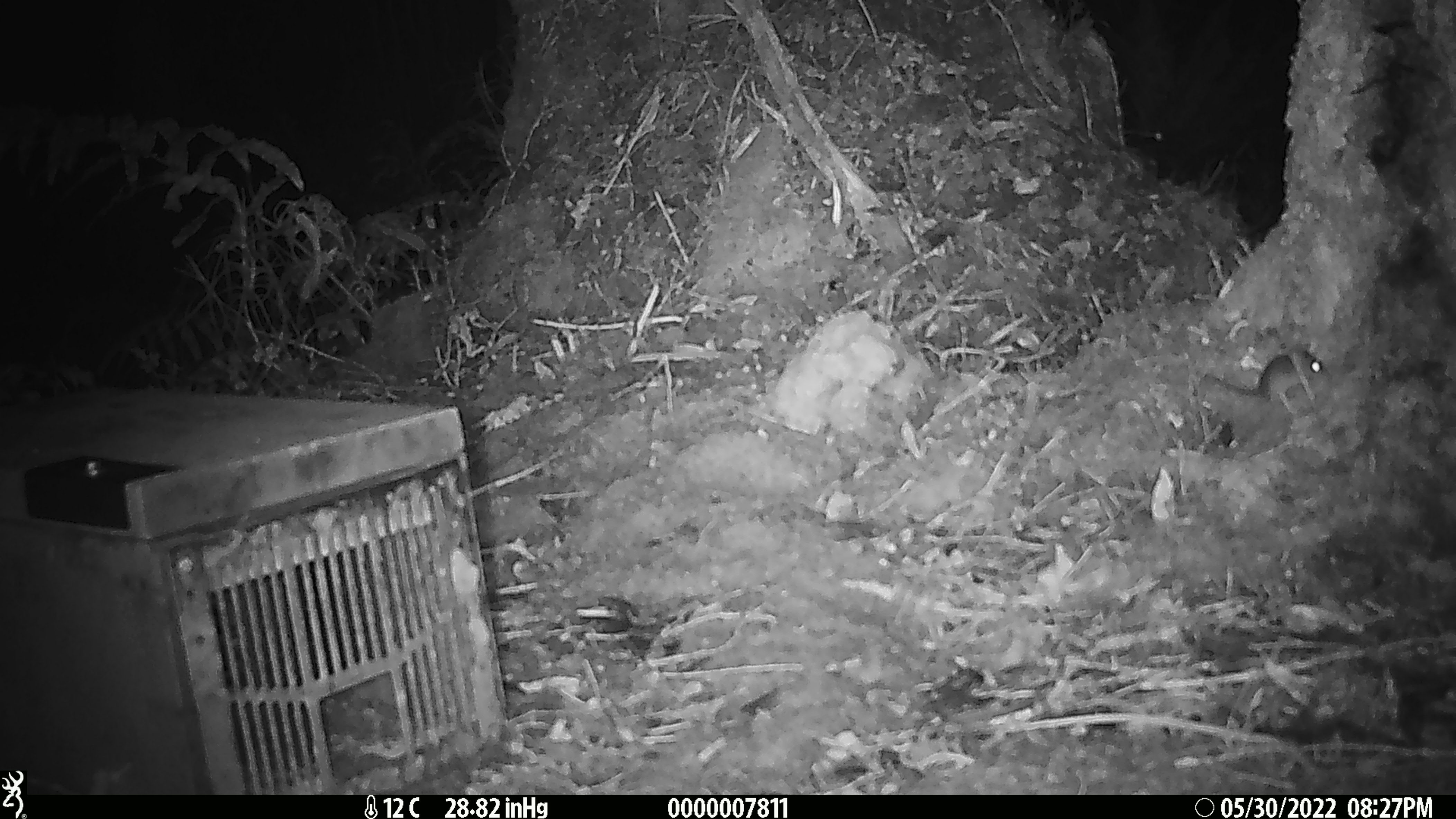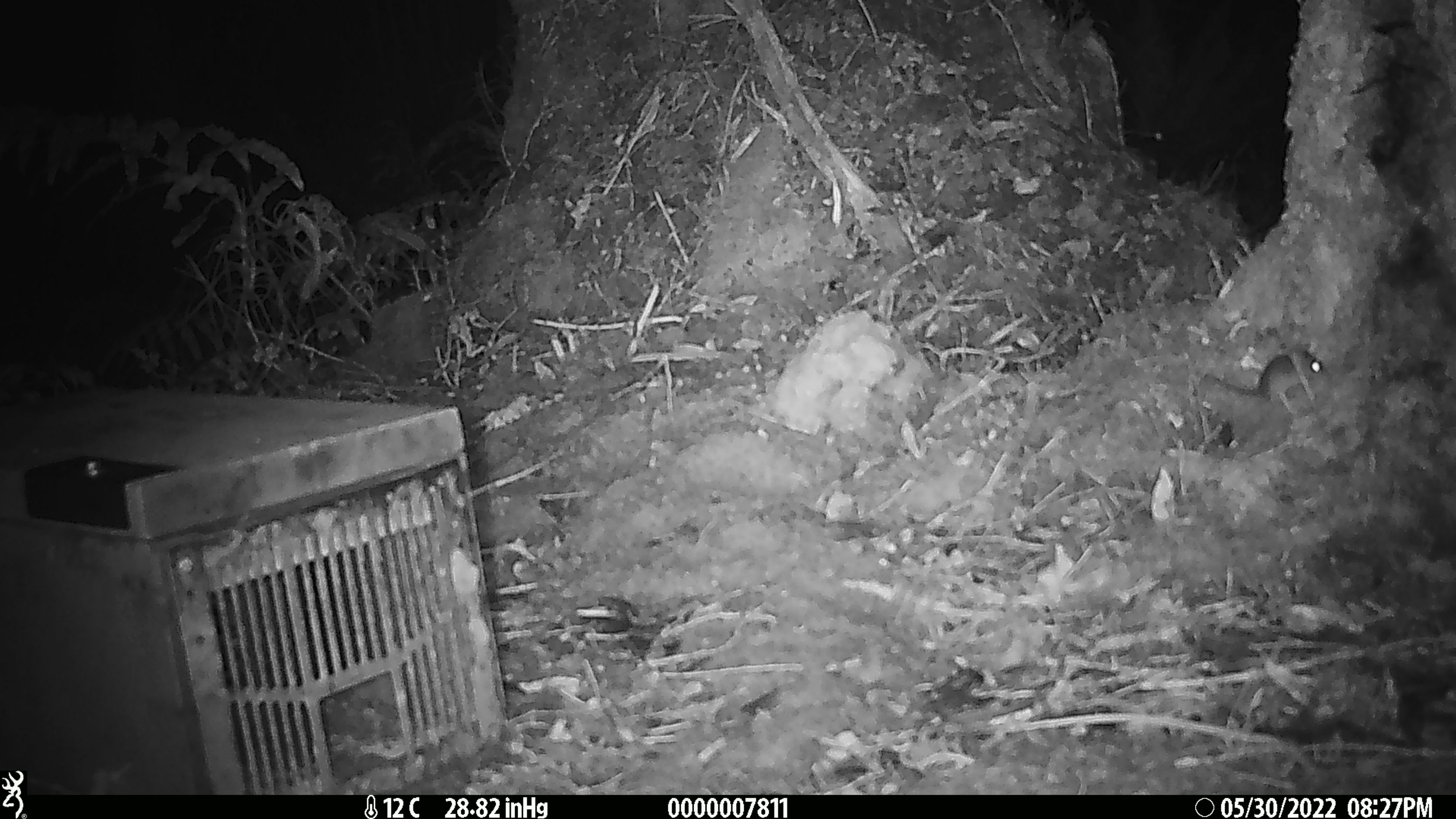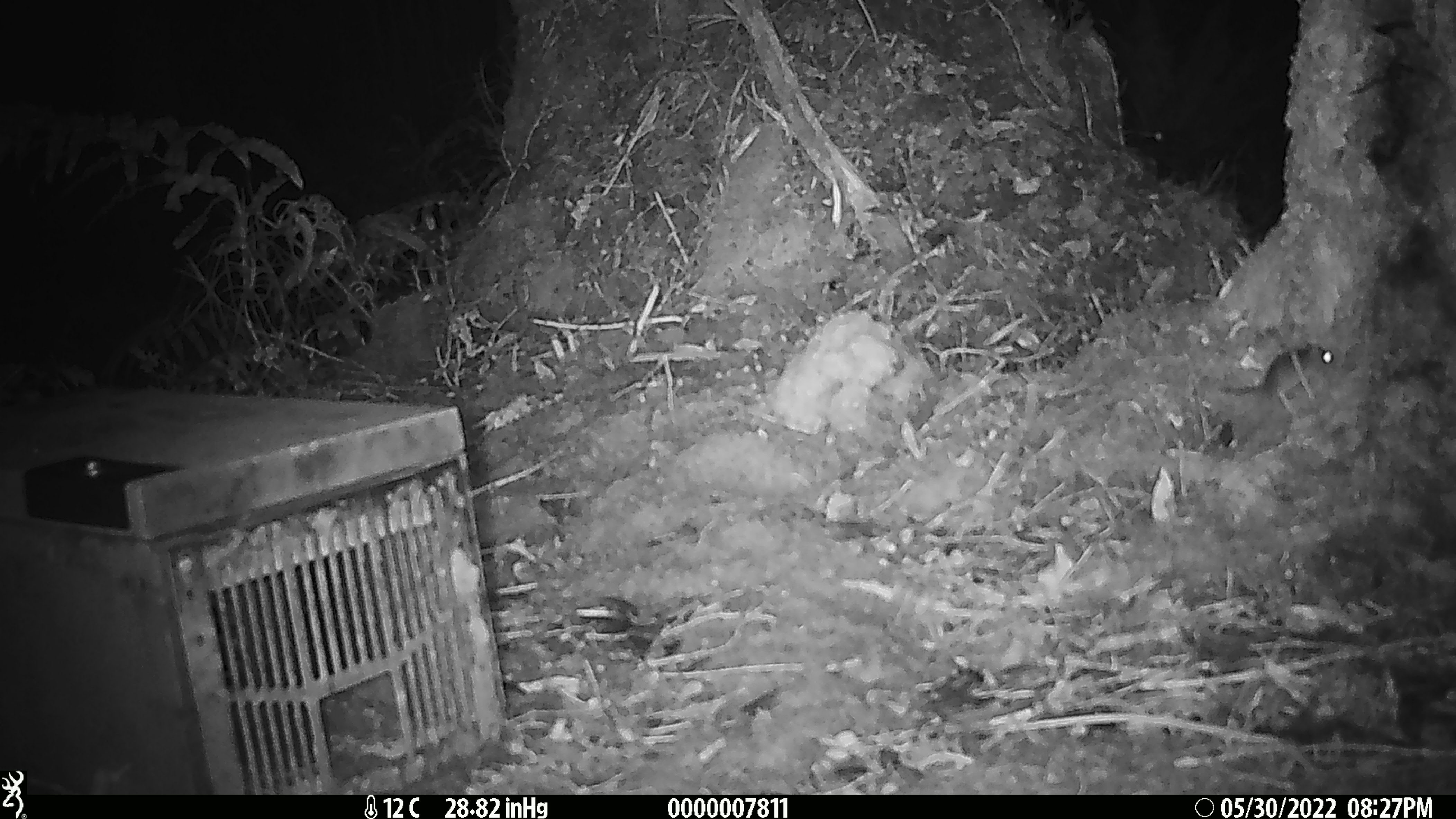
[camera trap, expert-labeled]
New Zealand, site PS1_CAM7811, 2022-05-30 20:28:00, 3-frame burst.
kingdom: Animalia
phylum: Chordata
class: Mammalia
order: Rodentia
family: Muridae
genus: Mus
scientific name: Mus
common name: mouse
Mouse (Mus).